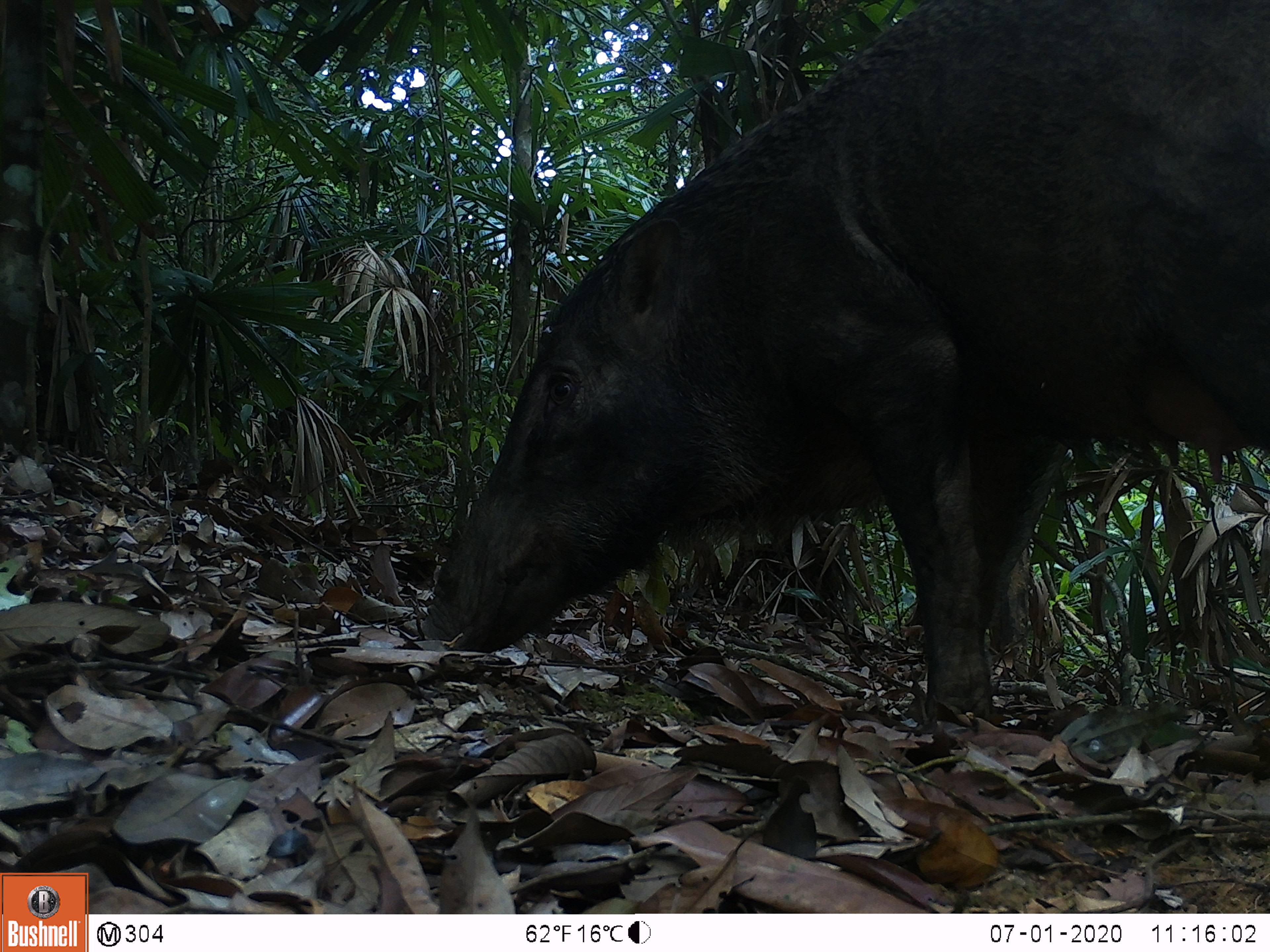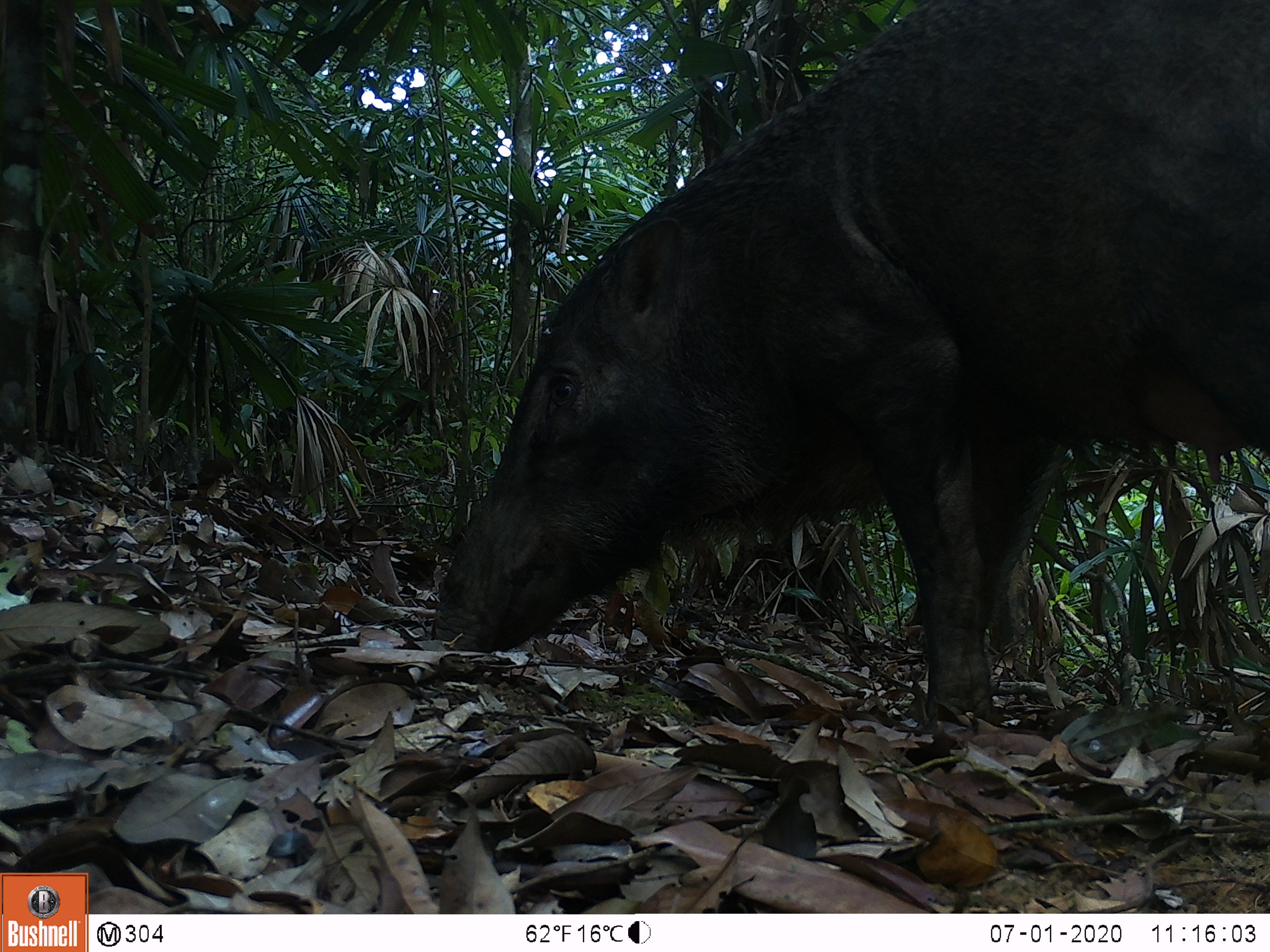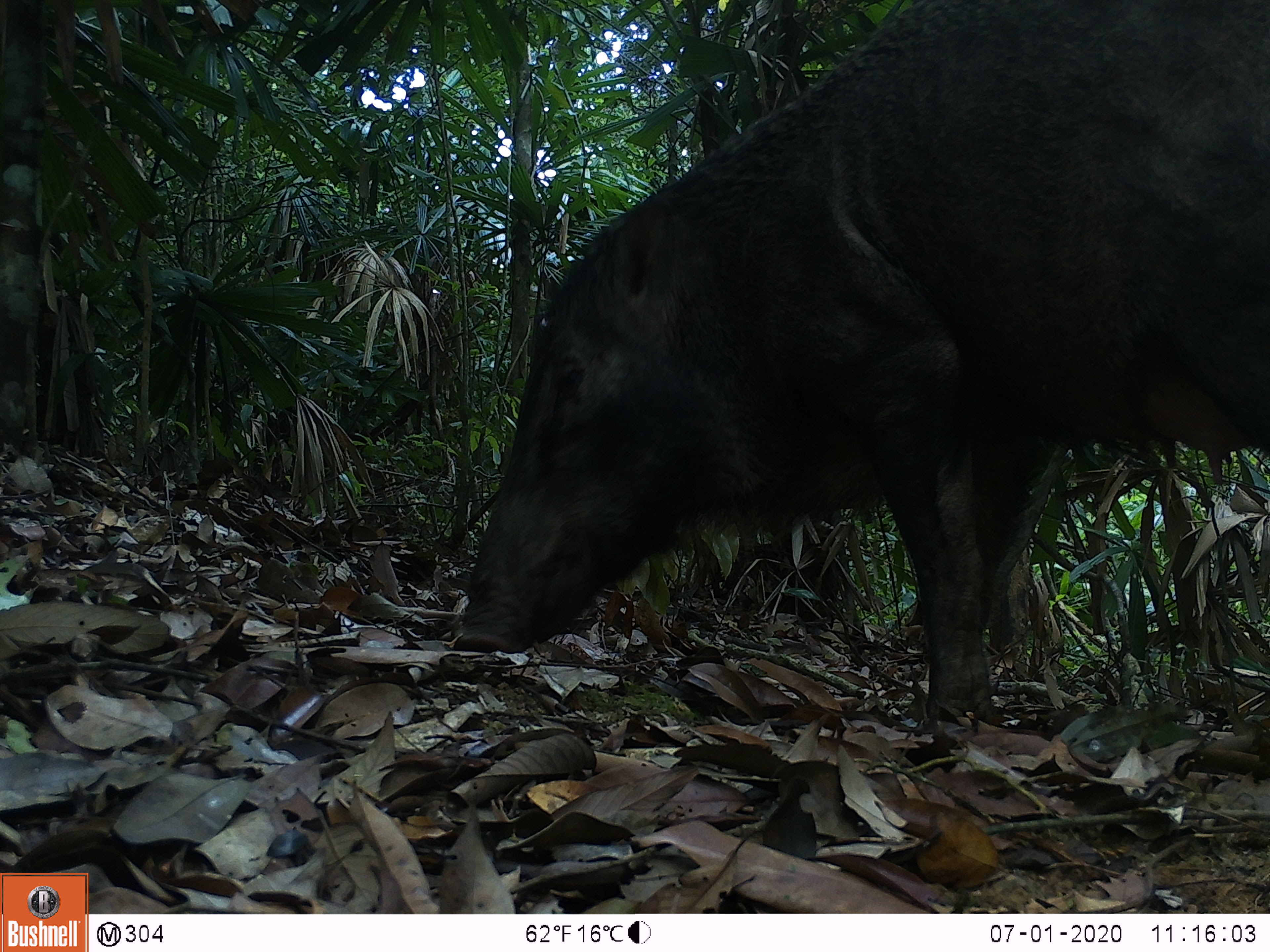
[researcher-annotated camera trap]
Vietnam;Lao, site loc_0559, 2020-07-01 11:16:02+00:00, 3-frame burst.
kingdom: Animalia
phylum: Chordata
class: Mammalia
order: Artiodactyla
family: Suidae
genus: Sus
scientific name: Sus scrofa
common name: eurasian wild pig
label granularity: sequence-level